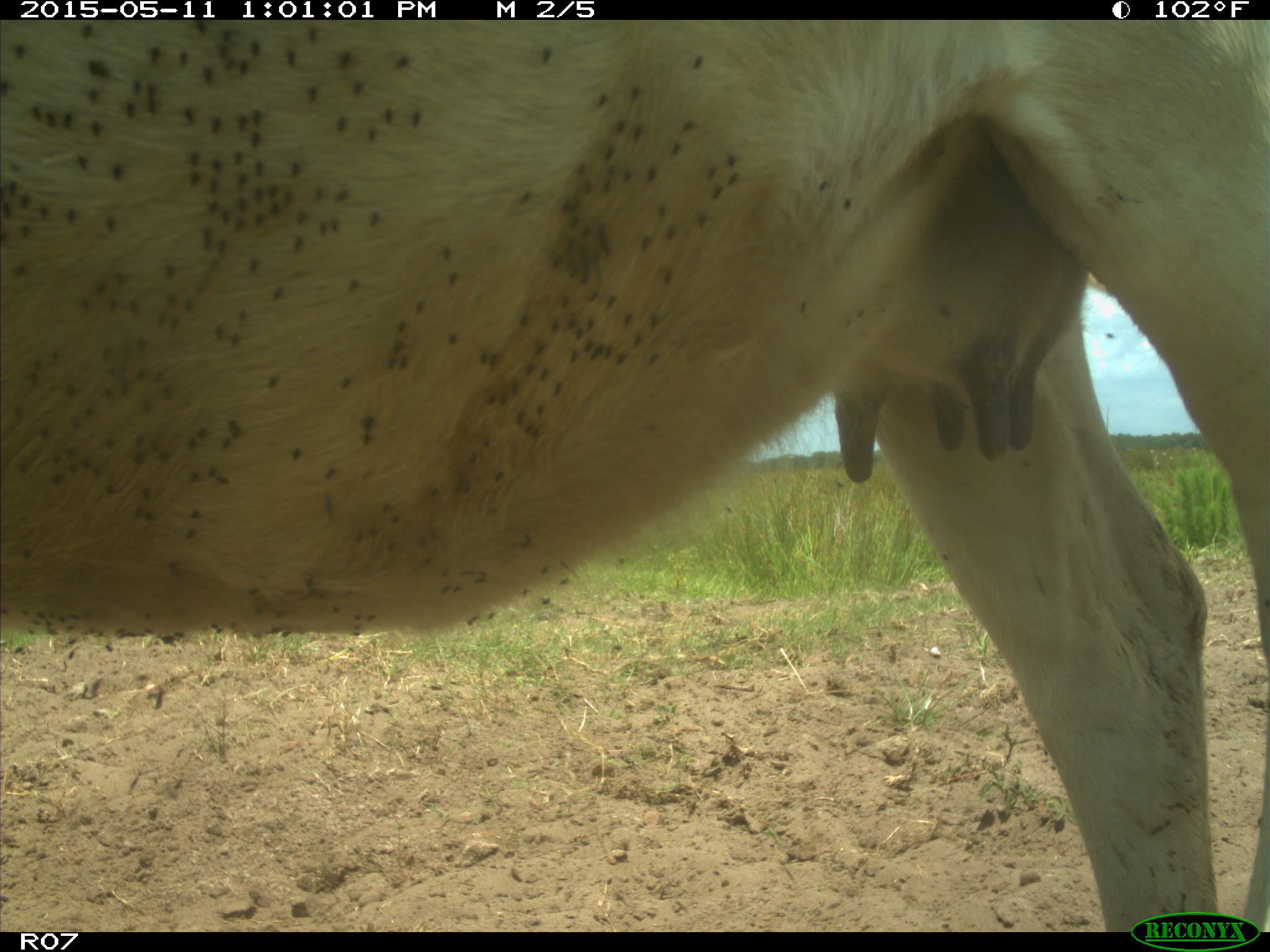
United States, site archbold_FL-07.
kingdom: Animalia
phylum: Chordata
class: Mammalia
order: Artiodactyla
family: Bovidae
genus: Bos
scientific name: Bos taurus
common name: domestic cow